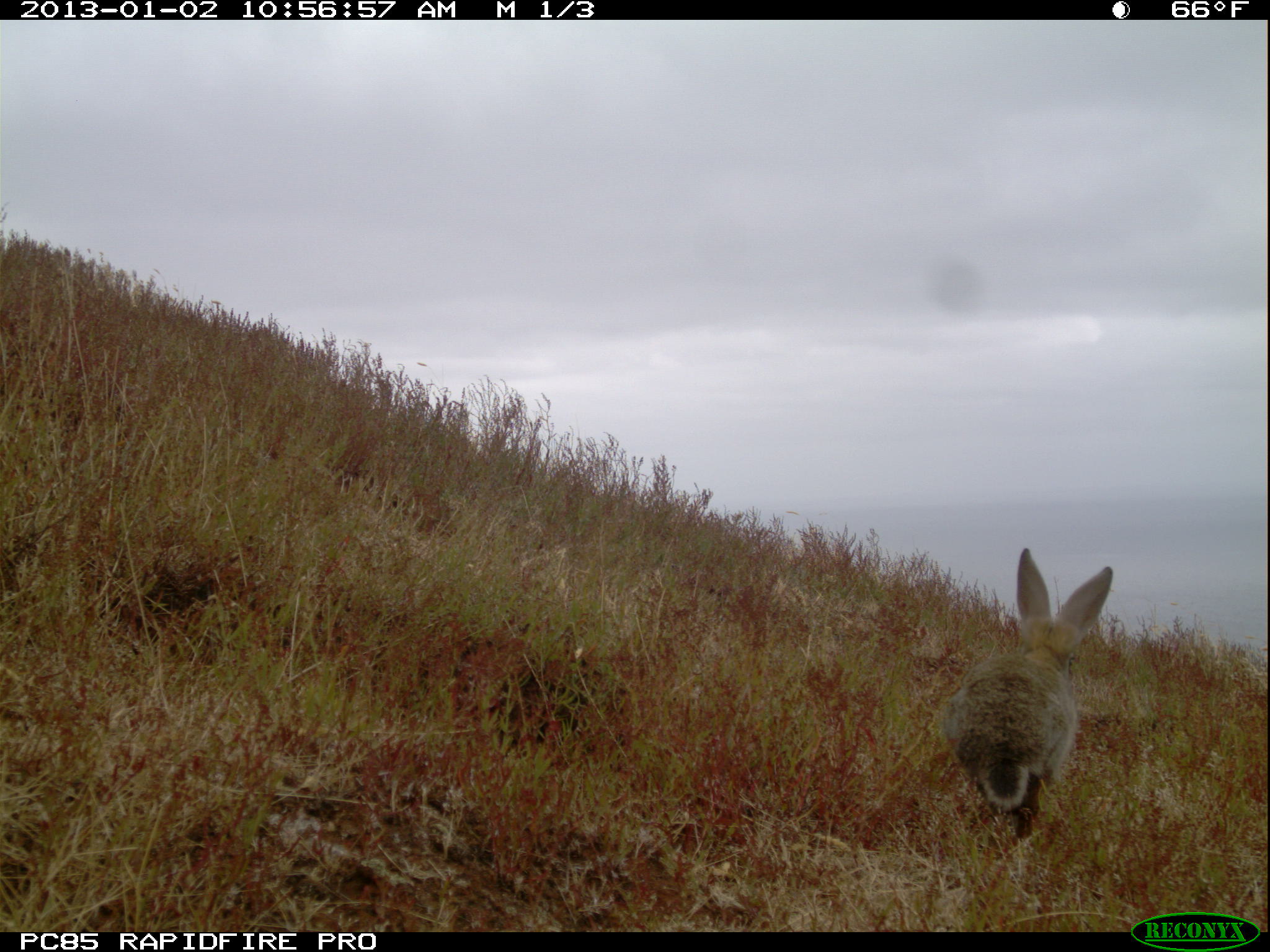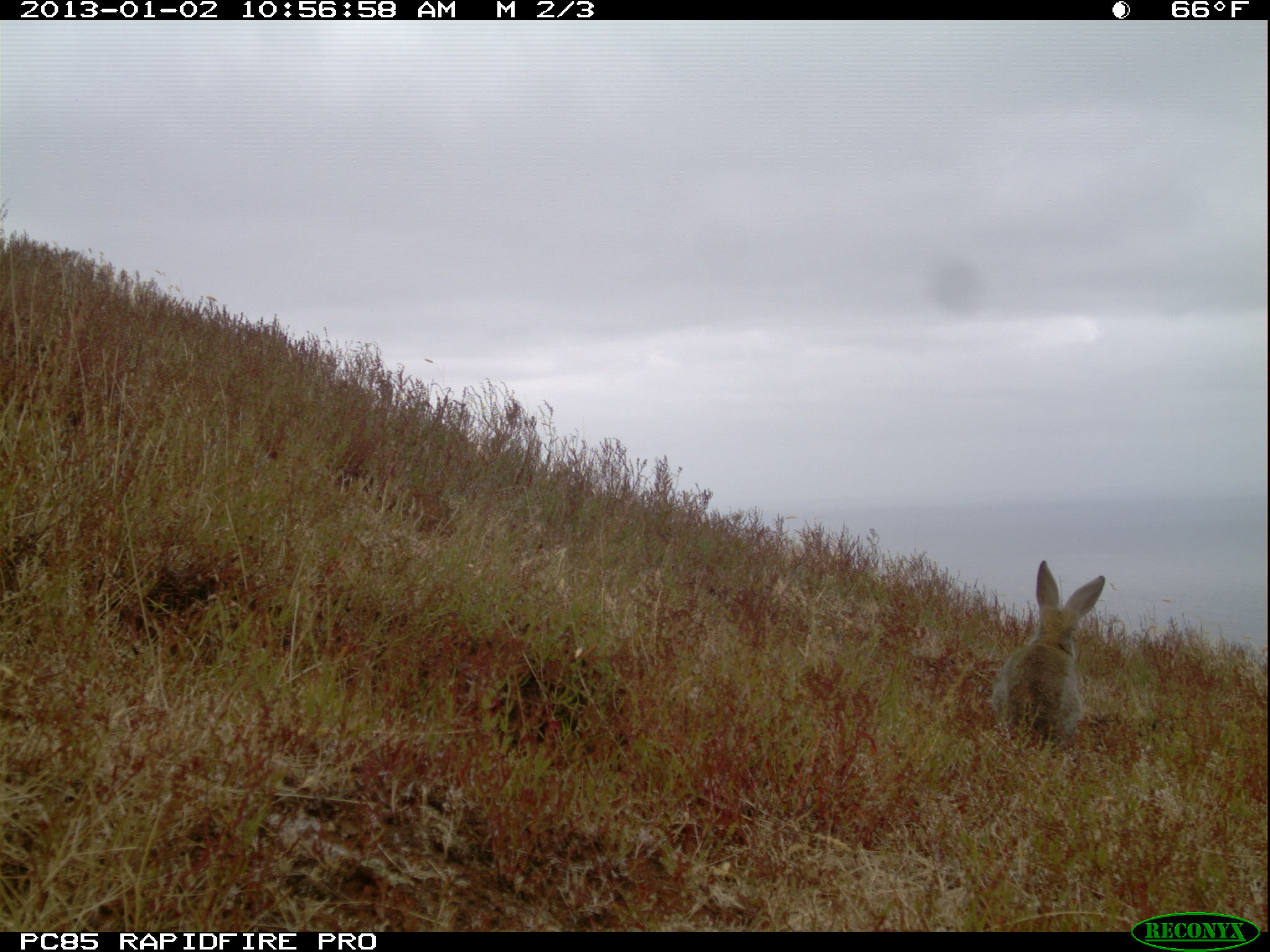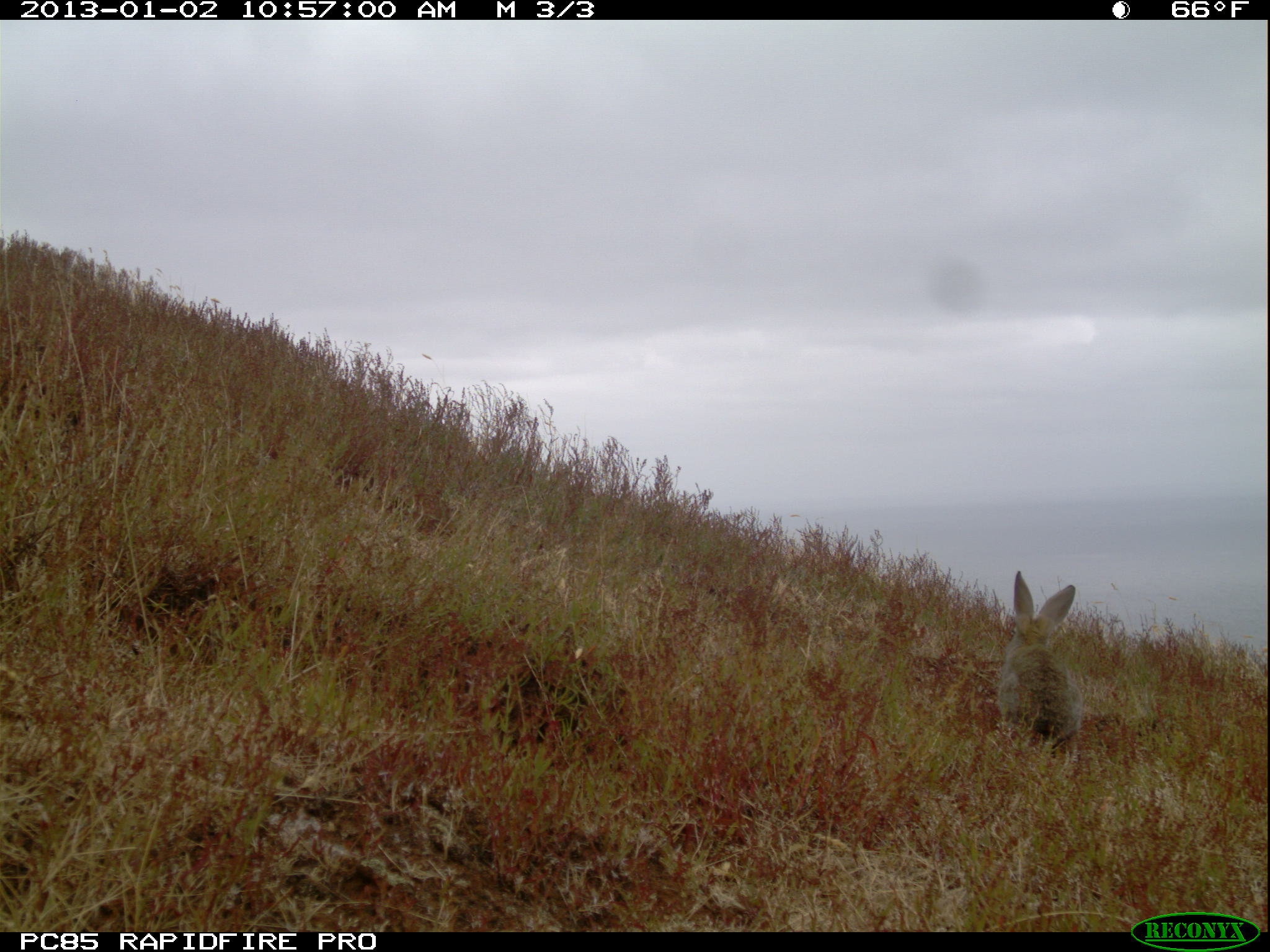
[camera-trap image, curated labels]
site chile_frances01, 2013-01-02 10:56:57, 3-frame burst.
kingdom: Animalia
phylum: Chordata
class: Mammalia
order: Lagomorpha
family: Leporidae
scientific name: Leporidae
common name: rabbits and hares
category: rabbit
Rabbit (rabbits and hares) (Leporidae).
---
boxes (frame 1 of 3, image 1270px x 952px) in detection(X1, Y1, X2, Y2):
rabbit: detection(939, 550, 1116, 841)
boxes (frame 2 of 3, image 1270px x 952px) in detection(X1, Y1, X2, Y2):
rabbit: detection(988, 561, 1108, 751)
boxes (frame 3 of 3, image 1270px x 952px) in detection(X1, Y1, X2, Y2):
rabbit: detection(996, 571, 1082, 768)